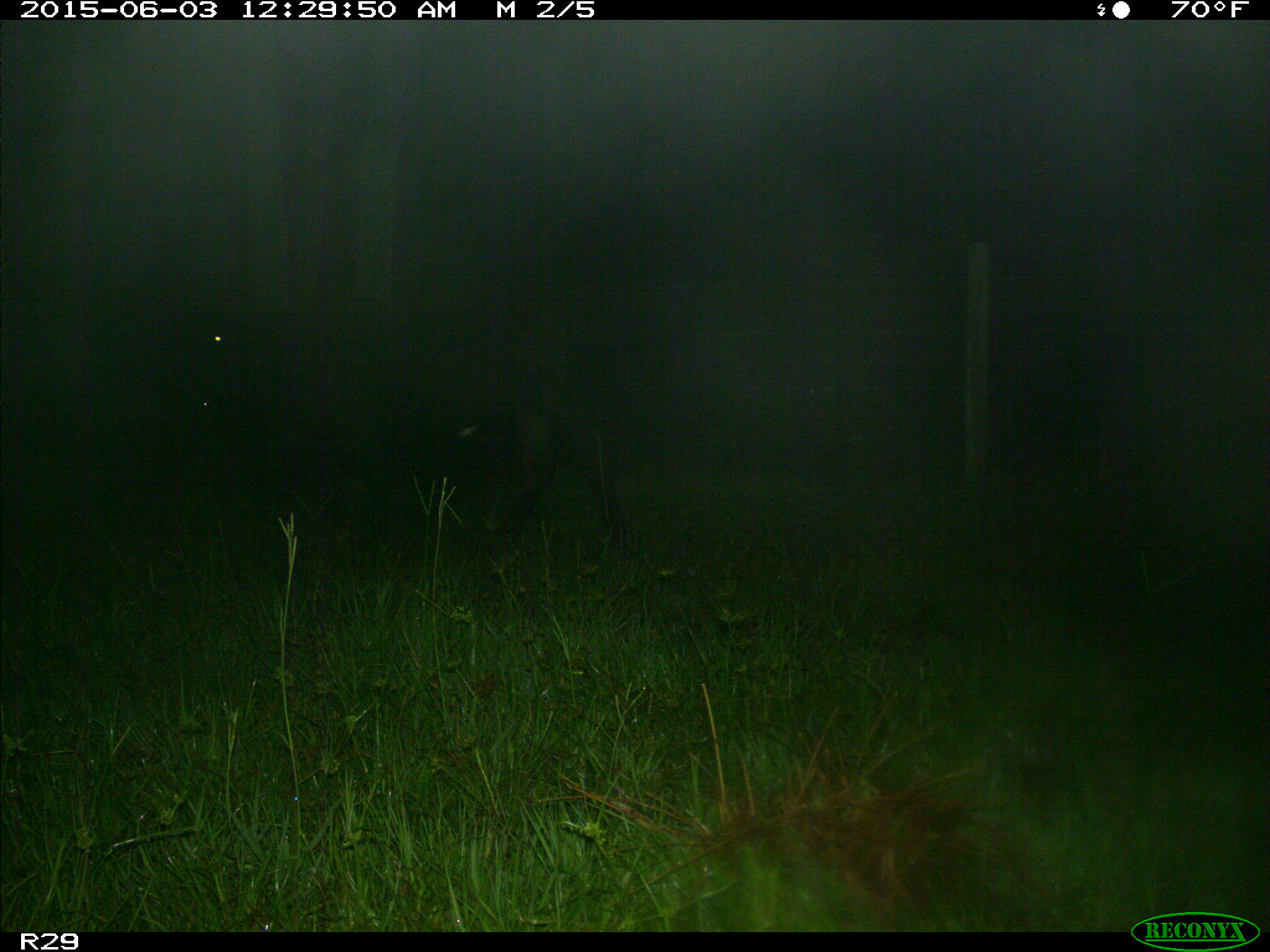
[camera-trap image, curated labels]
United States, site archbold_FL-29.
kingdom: Animalia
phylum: Chordata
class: Mammalia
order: Artiodactyla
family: Bovidae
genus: Bos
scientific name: Bos taurus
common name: domestic cow